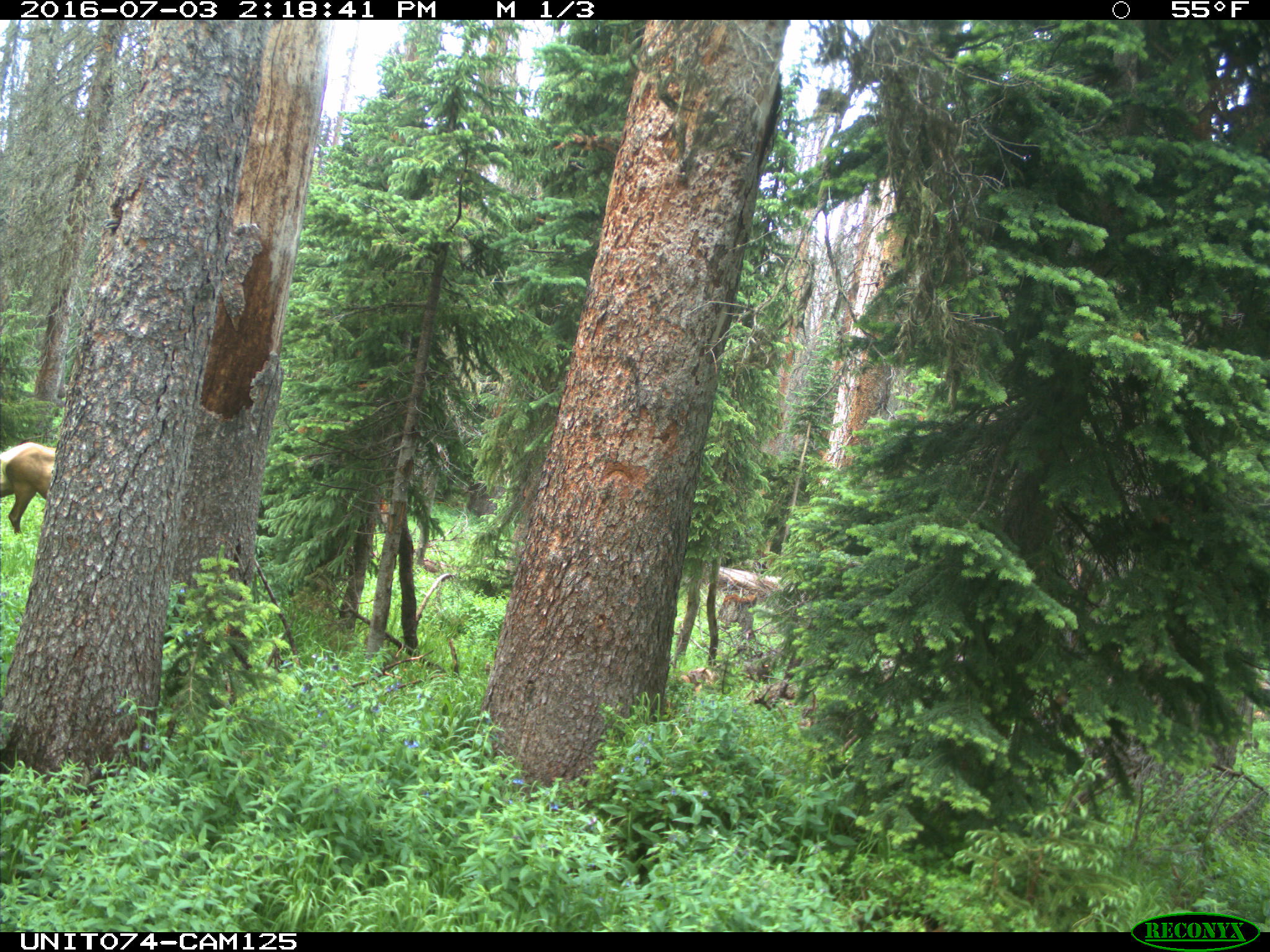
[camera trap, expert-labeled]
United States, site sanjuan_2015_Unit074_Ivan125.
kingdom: Animalia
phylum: Chordata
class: Mammalia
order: Artiodactyla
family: Cervidae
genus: Cervus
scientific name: Cervus elaphus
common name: red deer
Cervus elaphus (red deer).